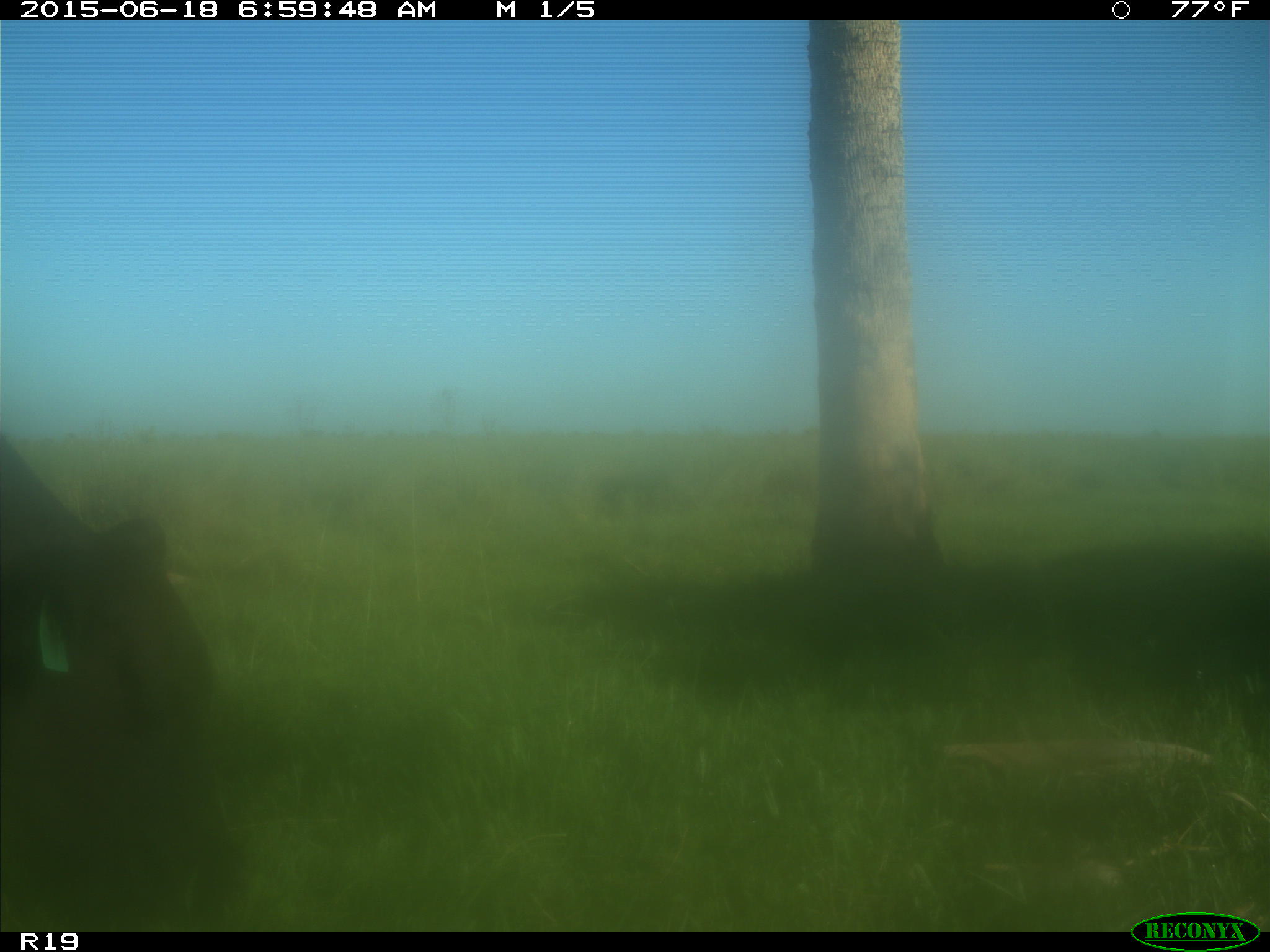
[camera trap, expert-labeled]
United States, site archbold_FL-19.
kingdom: Animalia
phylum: Chordata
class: Mammalia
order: Artiodactyla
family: Bovidae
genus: Bos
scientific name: Bos taurus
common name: domestic cow